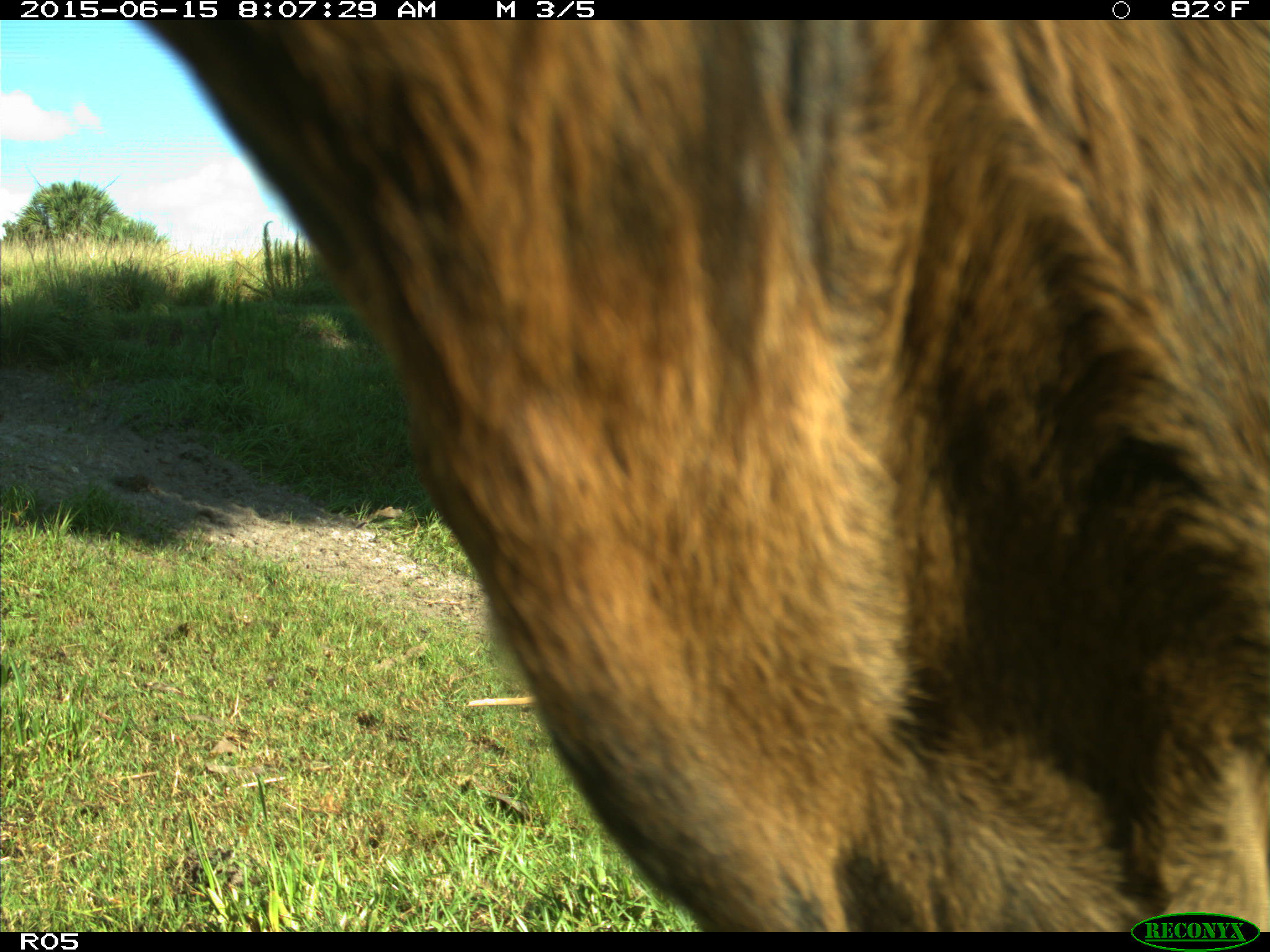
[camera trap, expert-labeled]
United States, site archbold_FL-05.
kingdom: Animalia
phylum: Chordata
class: Mammalia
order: Artiodactyla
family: Bovidae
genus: Bos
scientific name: Bos taurus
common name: domestic cow